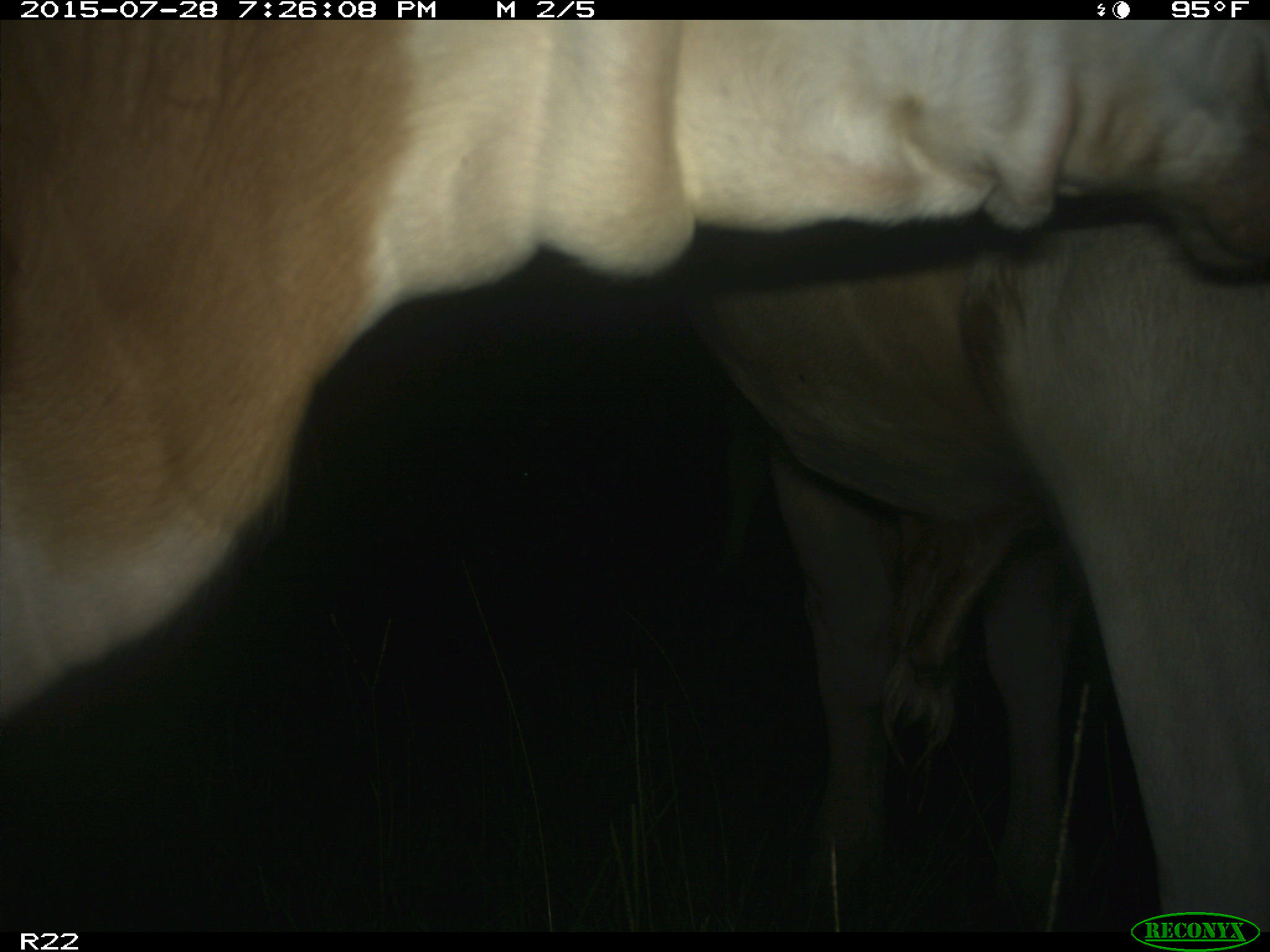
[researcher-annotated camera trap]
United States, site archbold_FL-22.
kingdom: Animalia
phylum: Chordata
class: Mammalia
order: Artiodactyla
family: Suidae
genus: Sus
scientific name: Sus scrofa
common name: wild boar